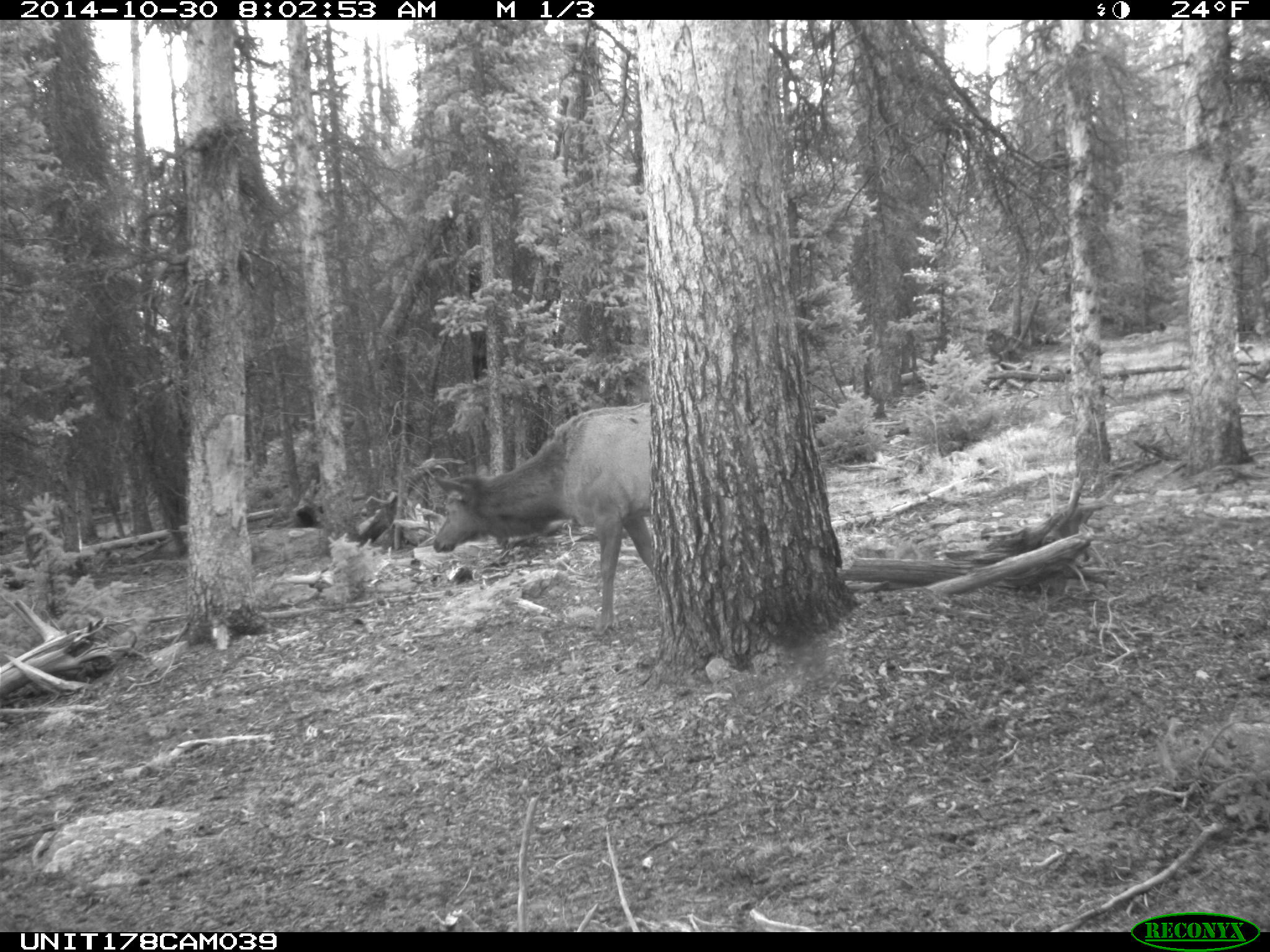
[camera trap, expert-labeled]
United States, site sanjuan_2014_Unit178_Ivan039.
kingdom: Animalia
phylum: Chordata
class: Mammalia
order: Artiodactyla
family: Cervidae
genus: Cervus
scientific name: Cervus elaphus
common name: red deer